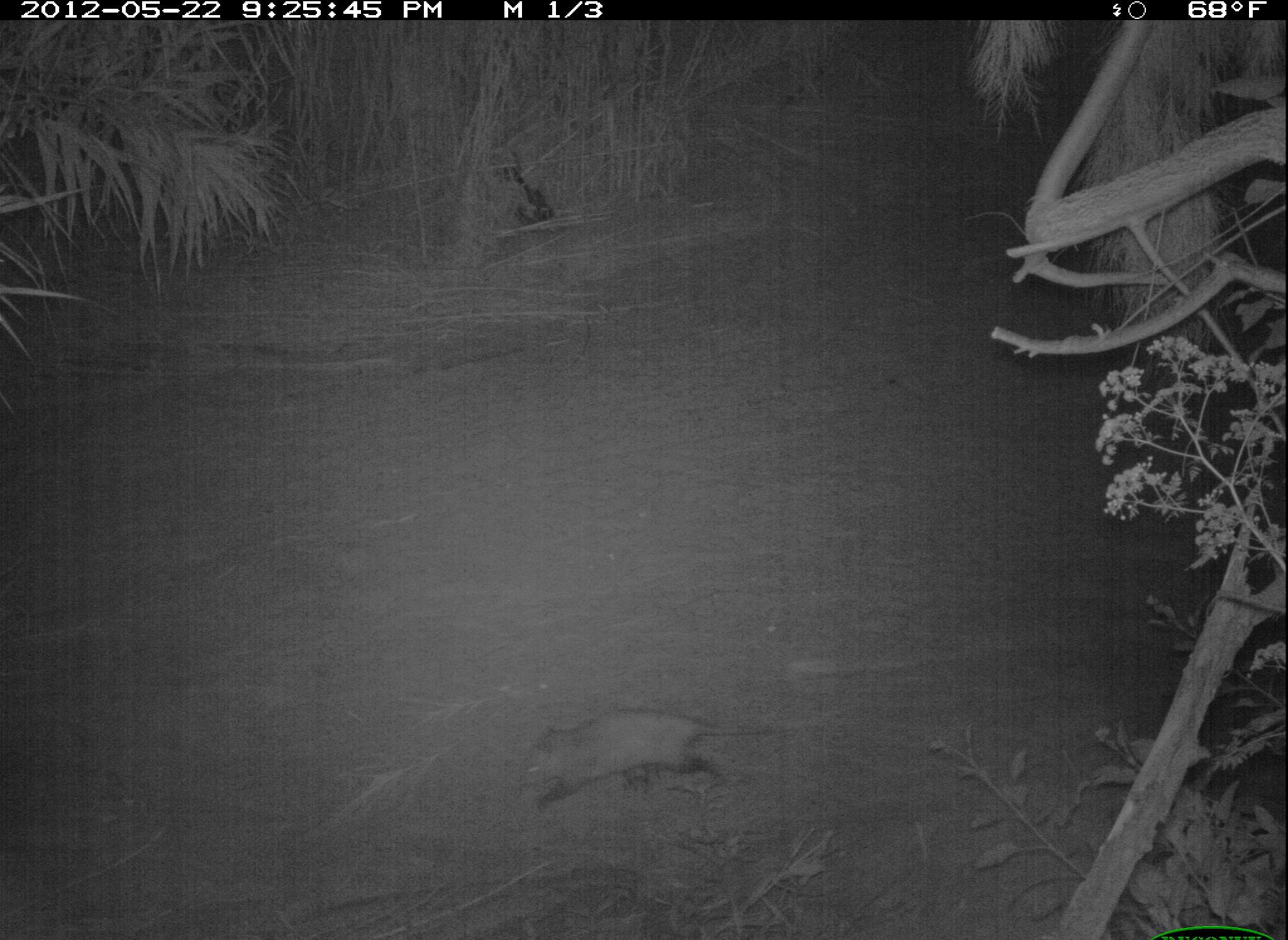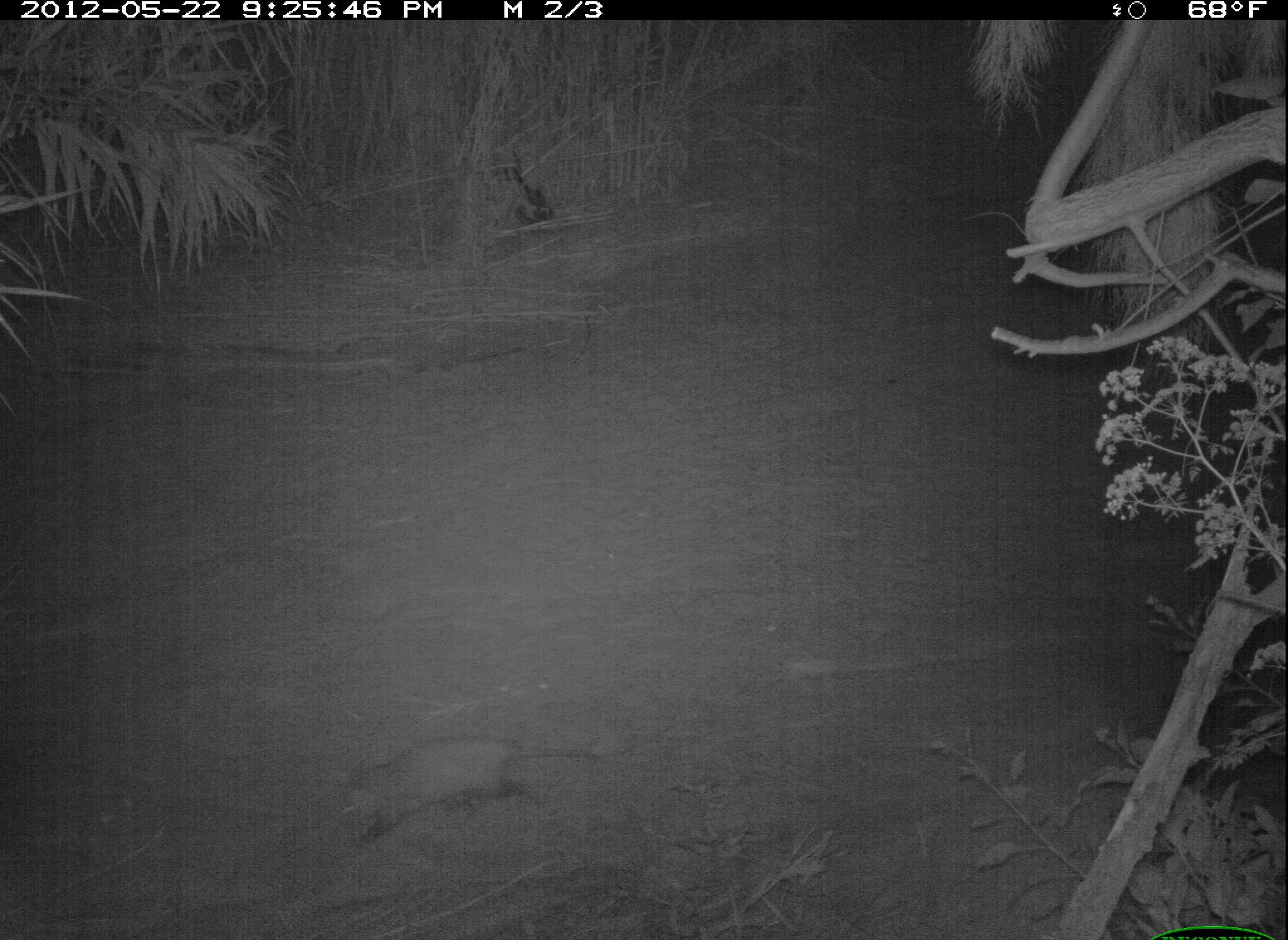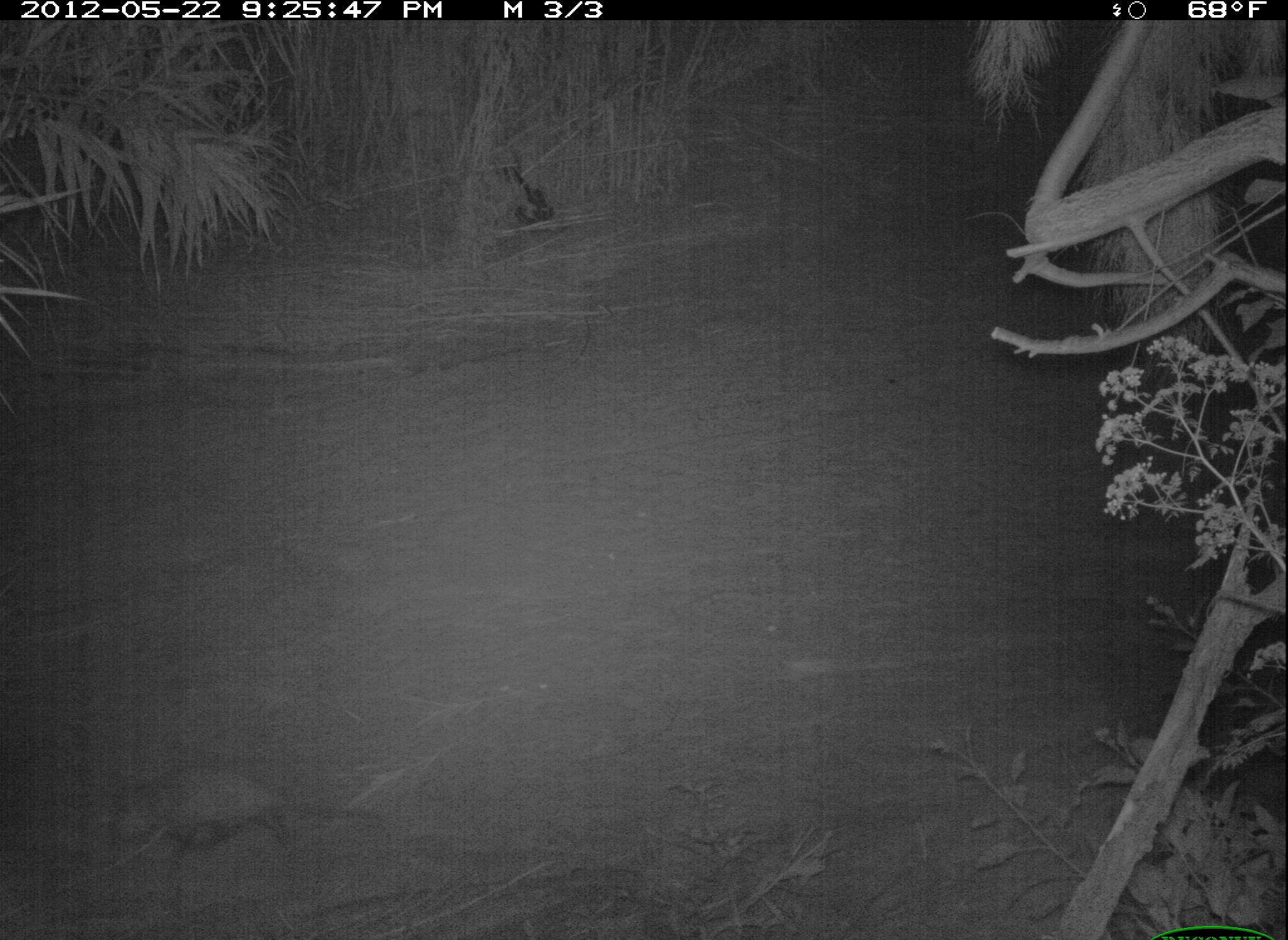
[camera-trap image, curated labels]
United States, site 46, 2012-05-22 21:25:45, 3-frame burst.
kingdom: Animalia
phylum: Chordata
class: Mammalia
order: Didelphimorphia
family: Didelphidae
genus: Didelphis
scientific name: Didelphis virginiana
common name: virginia opossum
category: opossum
Opossum (virginia opossum) (Didelphis virginiana).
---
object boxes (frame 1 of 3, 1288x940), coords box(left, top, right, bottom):
opossum: box(497, 699, 789, 826)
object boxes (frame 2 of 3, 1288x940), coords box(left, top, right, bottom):
opossum: box(324, 720, 613, 870)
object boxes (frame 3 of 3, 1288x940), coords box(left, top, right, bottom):
opossum: box(97, 755, 396, 881)